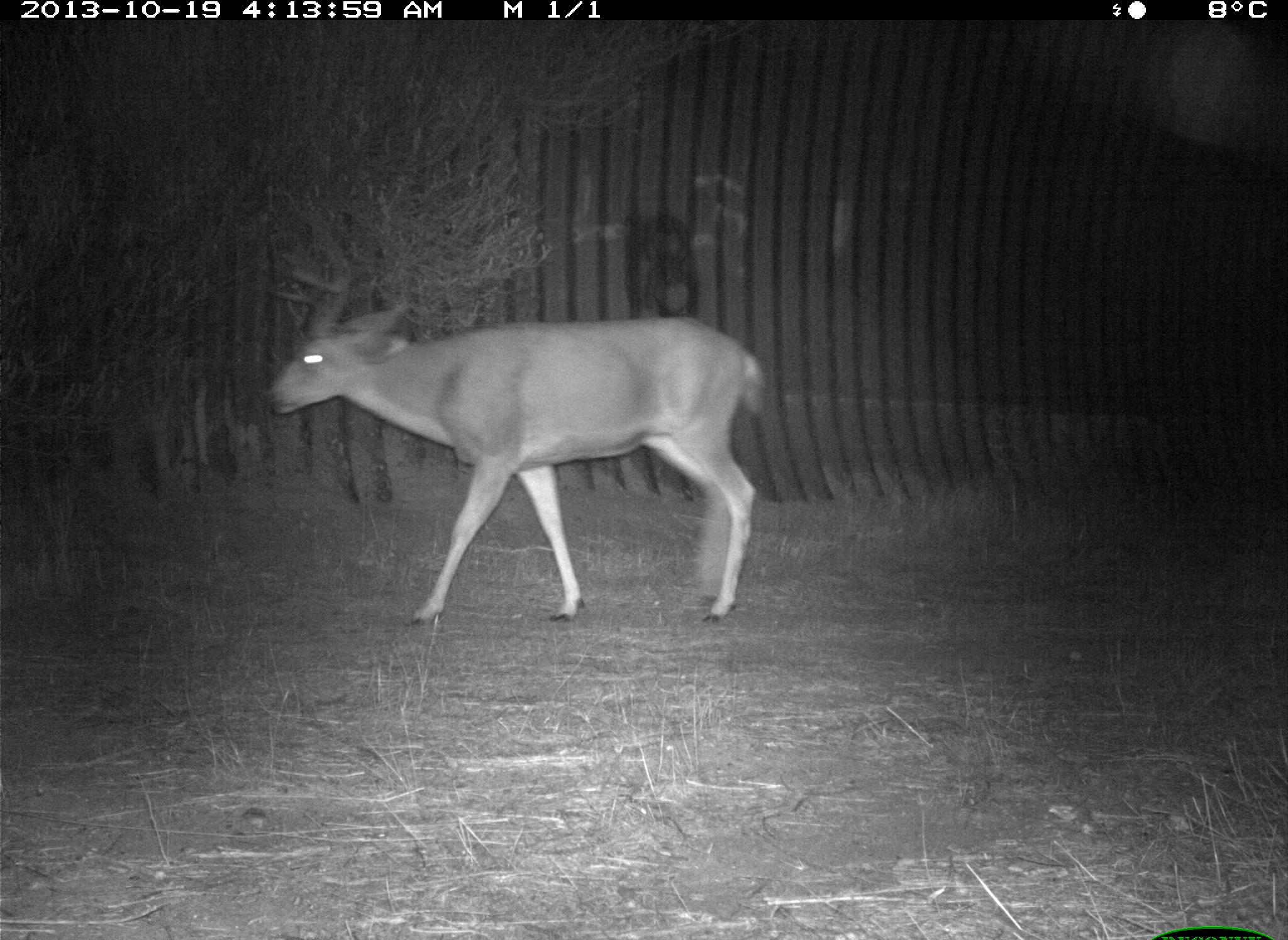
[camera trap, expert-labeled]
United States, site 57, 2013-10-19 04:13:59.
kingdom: Animalia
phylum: Chordata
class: Mammalia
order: Artiodactyla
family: Cervidae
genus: Odocoileus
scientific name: Odocoileus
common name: deer